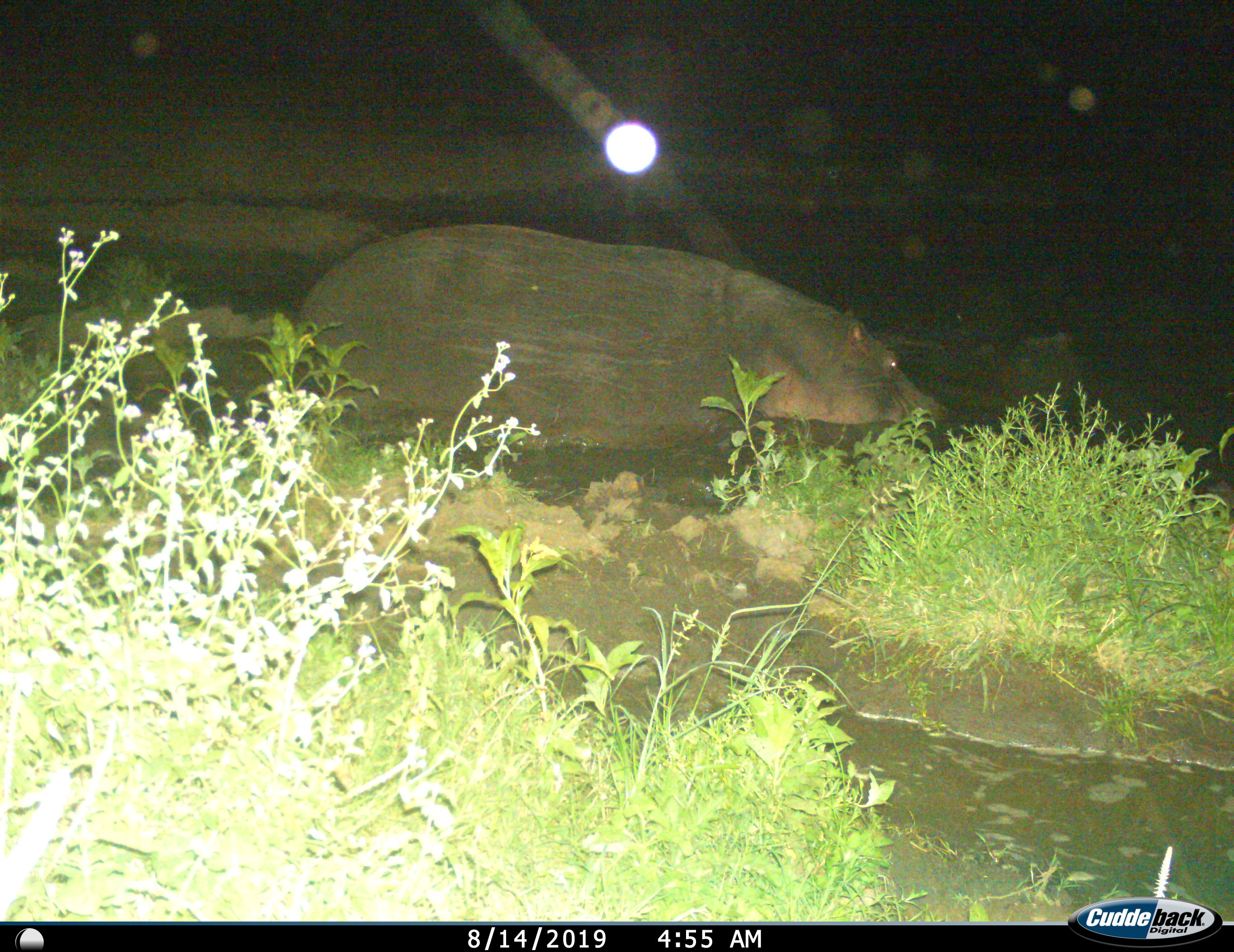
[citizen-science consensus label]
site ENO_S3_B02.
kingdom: Animalia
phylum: Chordata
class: Mammalia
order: Artiodactyla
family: Hippopotamidae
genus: Hippopotamus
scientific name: Hippopotamus amphibius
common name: hippopotamus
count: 1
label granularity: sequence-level